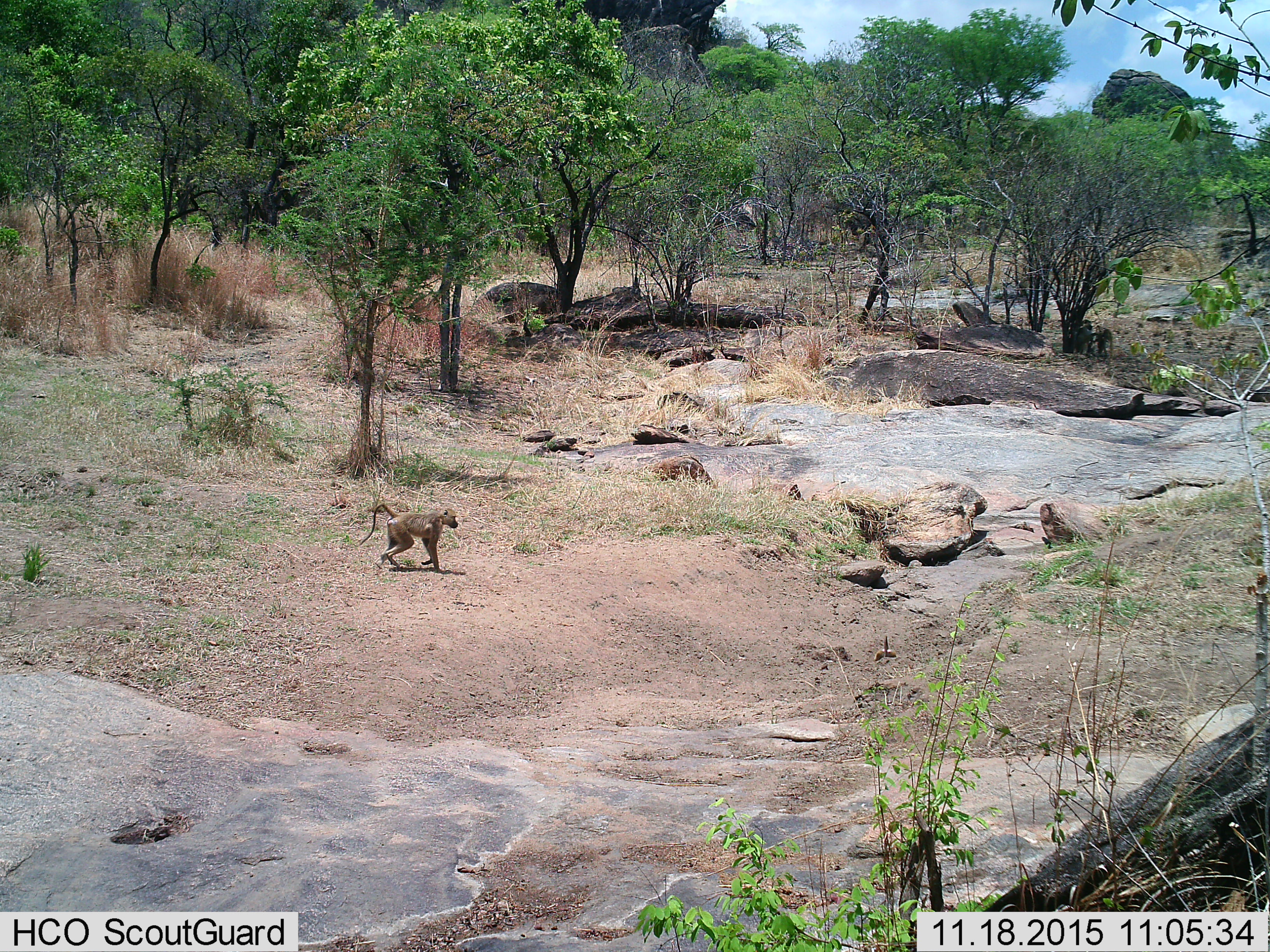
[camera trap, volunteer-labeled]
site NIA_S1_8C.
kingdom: Animalia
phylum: Chordata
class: Mammalia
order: Primates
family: Cercopithecidae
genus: Papio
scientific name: Papio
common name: baboon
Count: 1.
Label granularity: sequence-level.